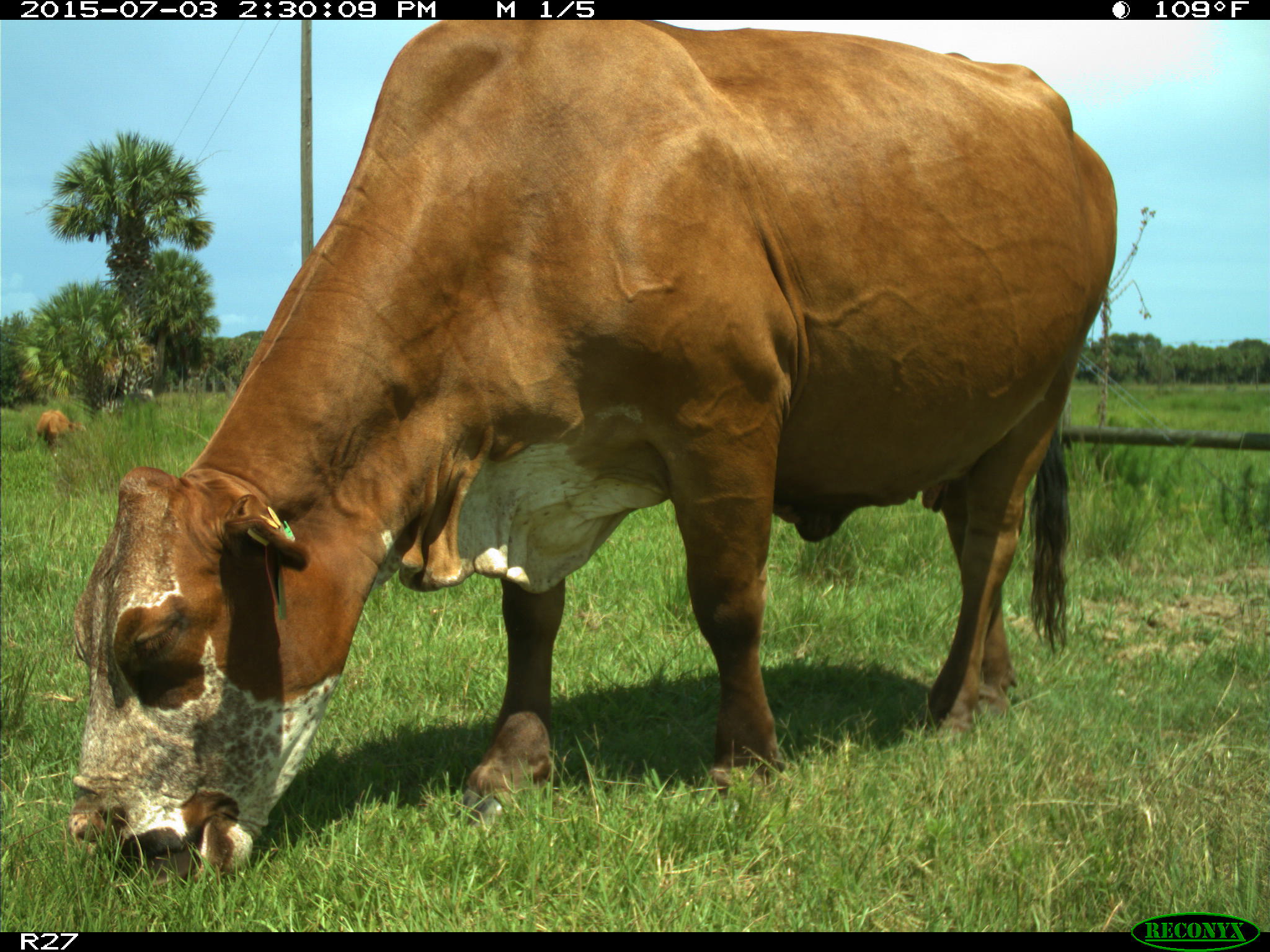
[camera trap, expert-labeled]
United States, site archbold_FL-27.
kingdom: Animalia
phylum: Chordata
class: Mammalia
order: Artiodactyla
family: Bovidae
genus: Bos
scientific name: Bos taurus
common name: domestic cow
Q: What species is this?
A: Bos taurus (domestic cow).